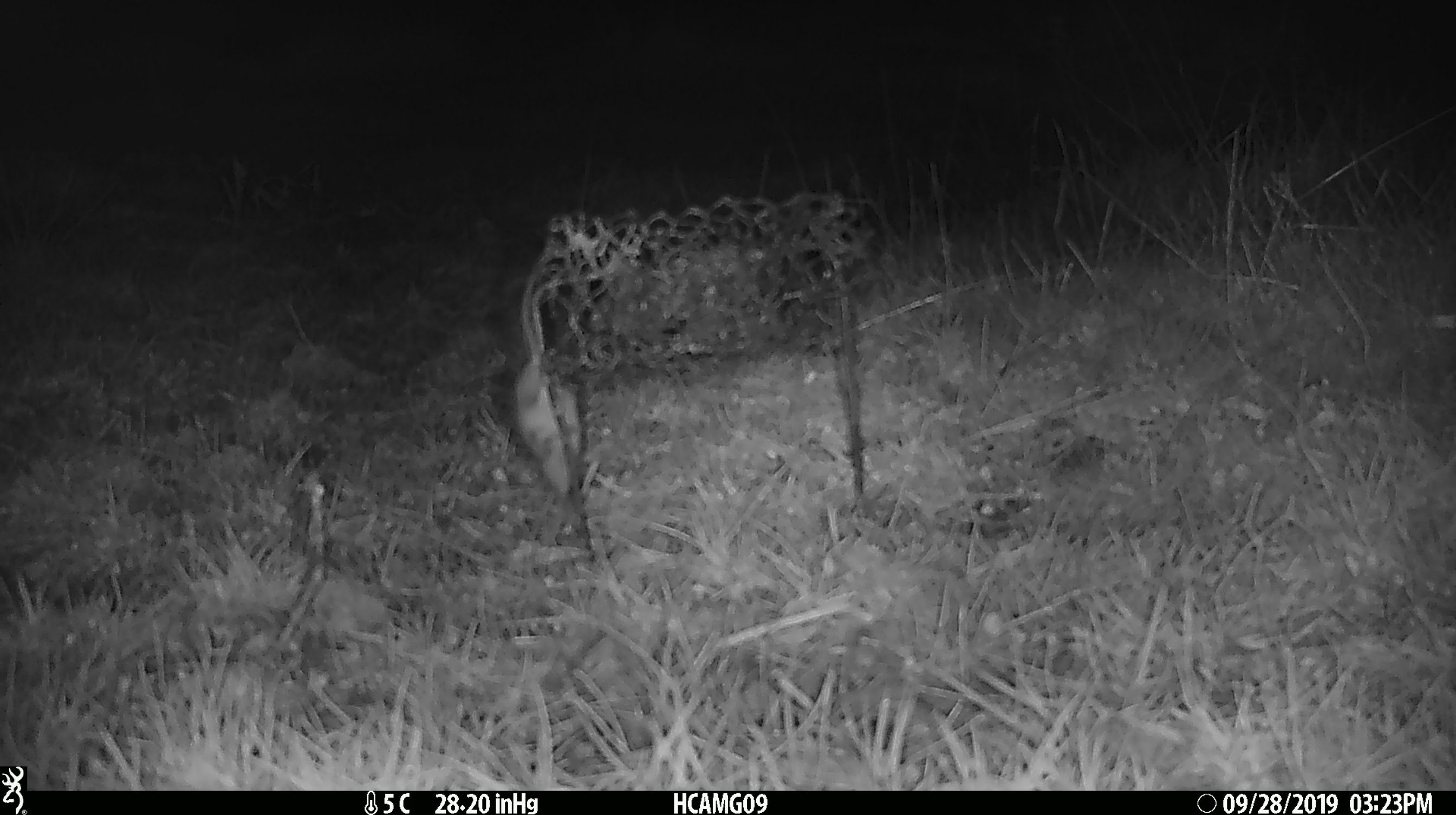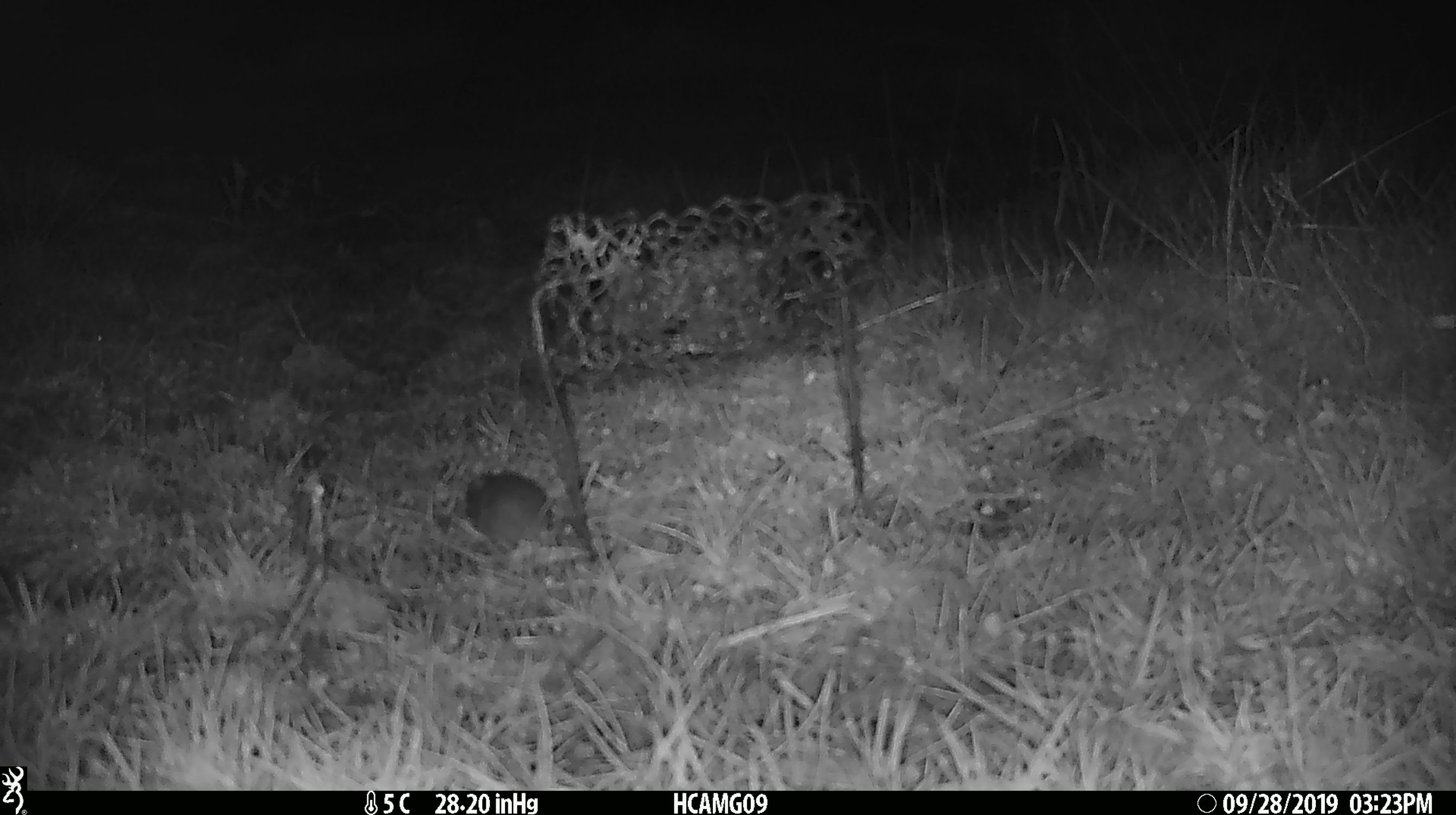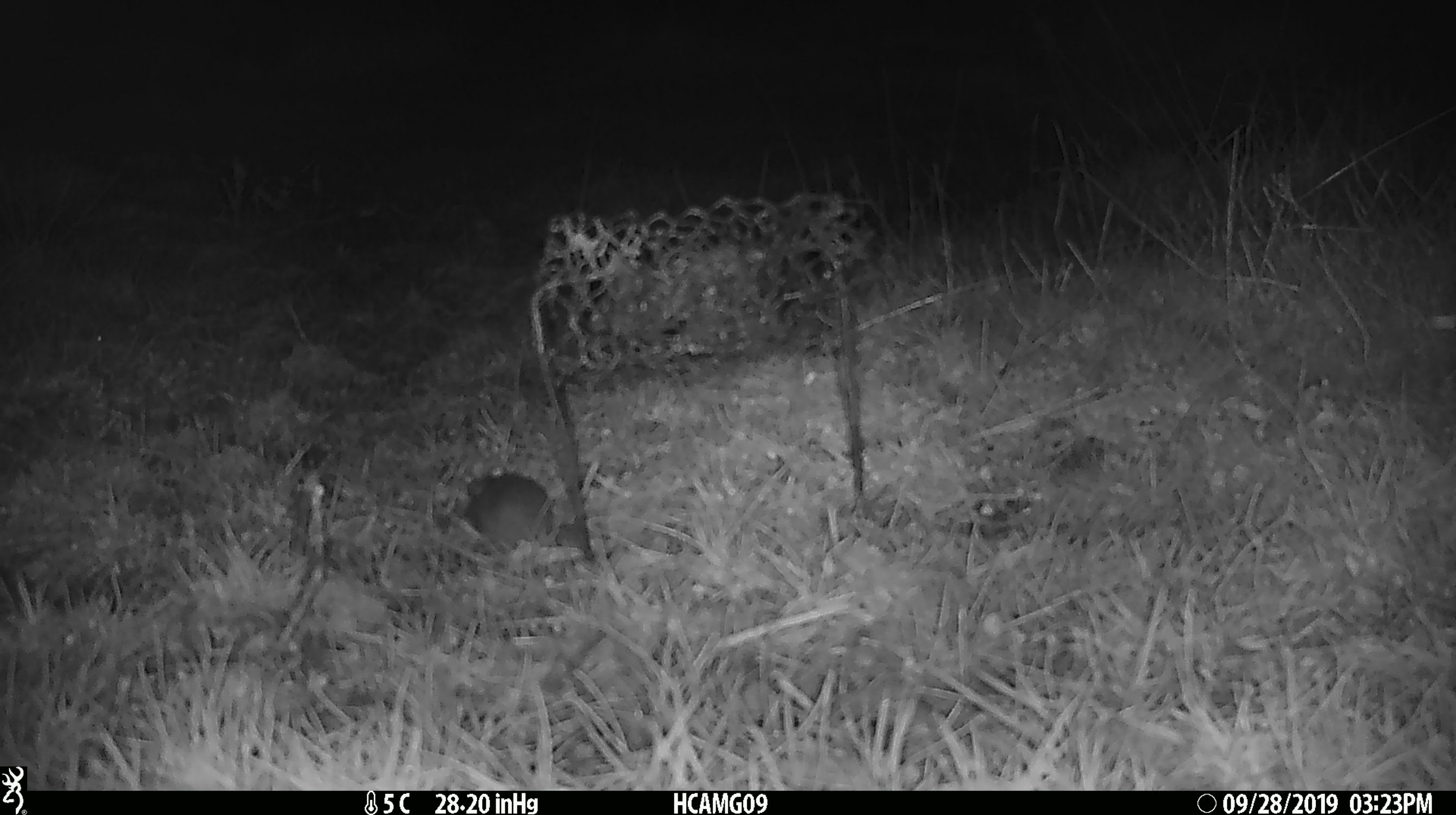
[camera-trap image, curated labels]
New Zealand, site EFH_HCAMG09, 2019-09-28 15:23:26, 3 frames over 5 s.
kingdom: Animalia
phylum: Chordata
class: Mammalia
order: Rodentia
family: Muridae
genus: Mus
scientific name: Mus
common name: mouse